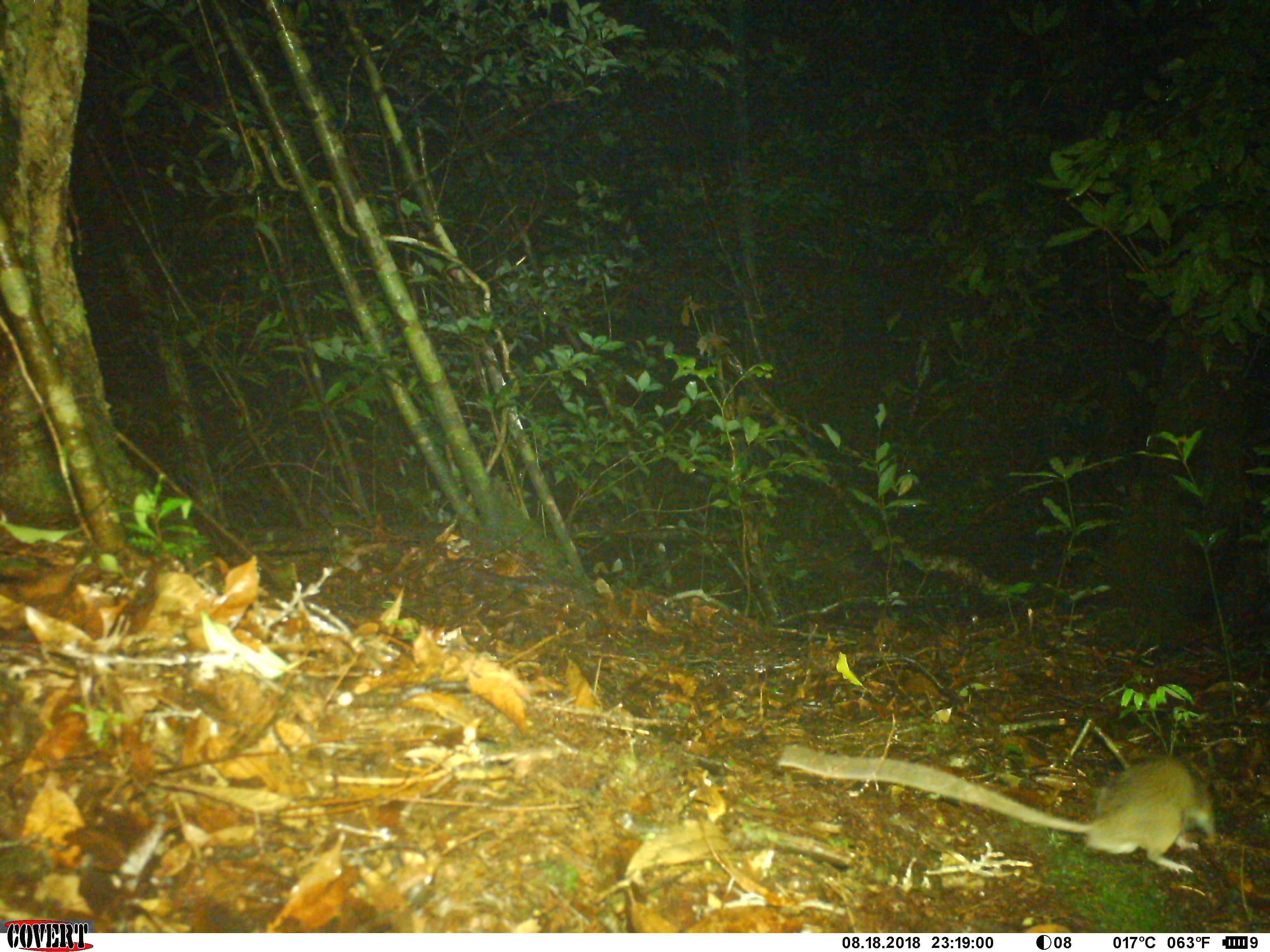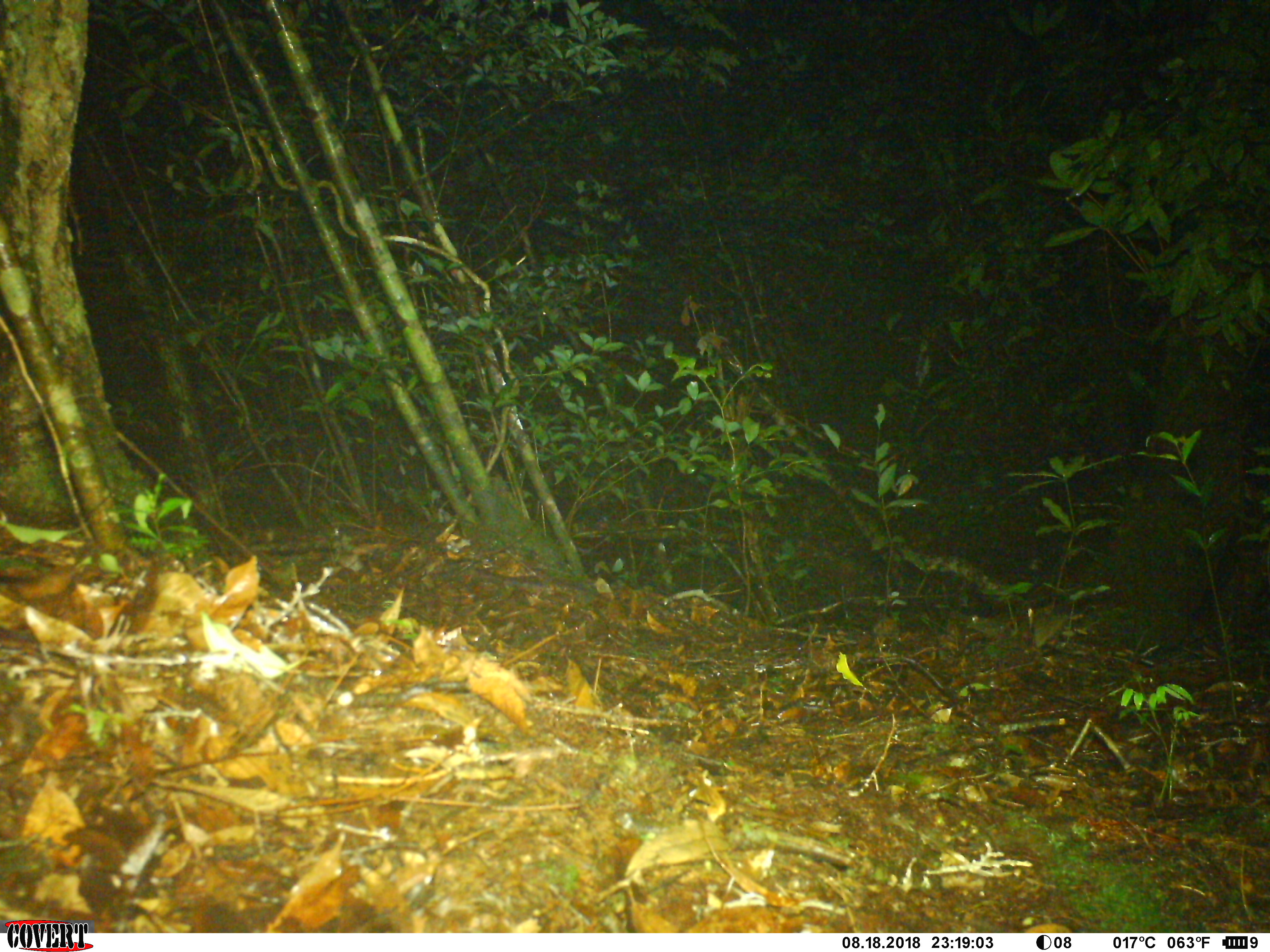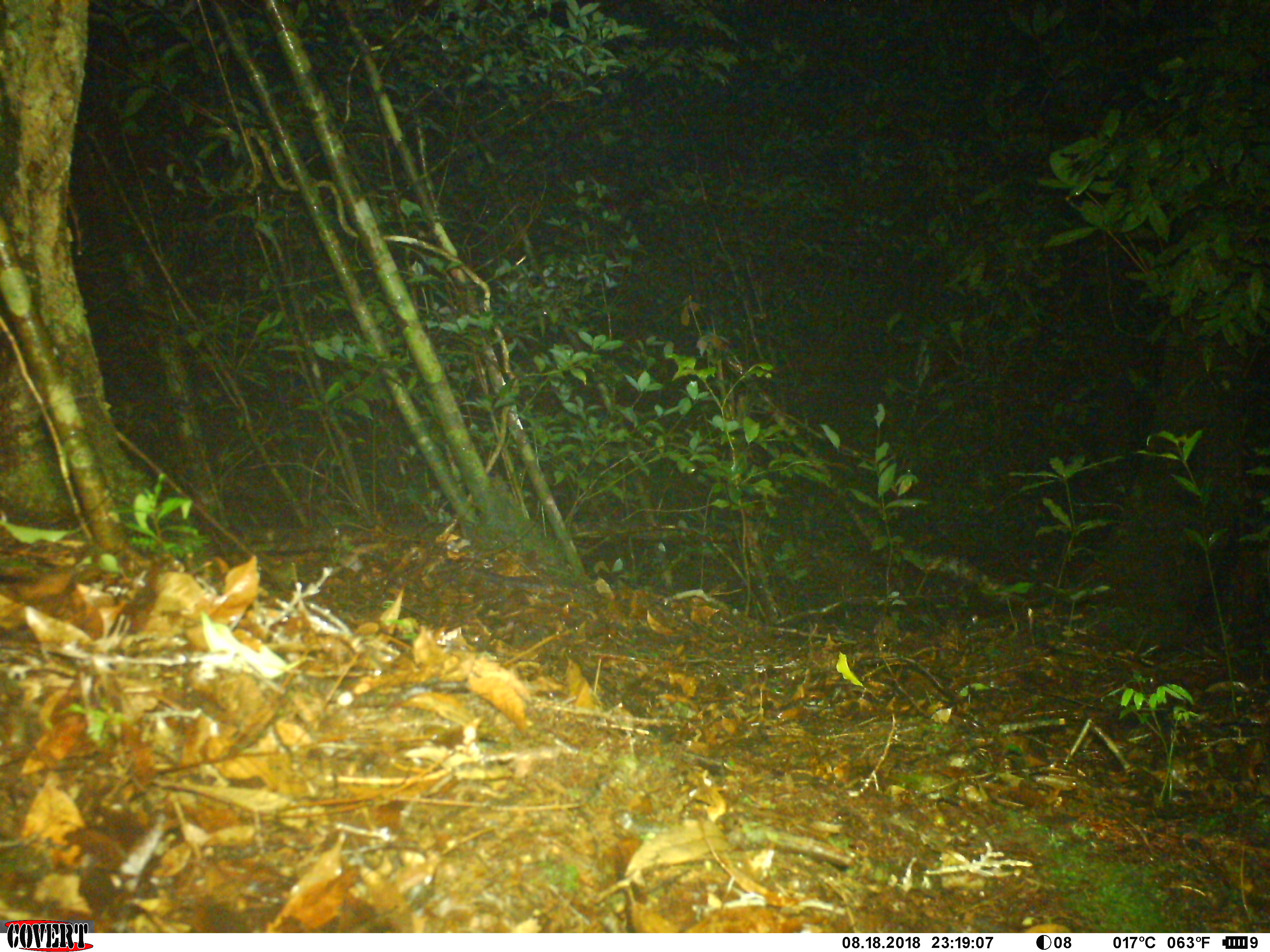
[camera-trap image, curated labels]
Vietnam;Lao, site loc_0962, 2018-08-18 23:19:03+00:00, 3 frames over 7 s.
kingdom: Animalia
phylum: Chordata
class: Mammalia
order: Rodentia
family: Muridae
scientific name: Muridae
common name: old-world mice and rats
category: unidentified murid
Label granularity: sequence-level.